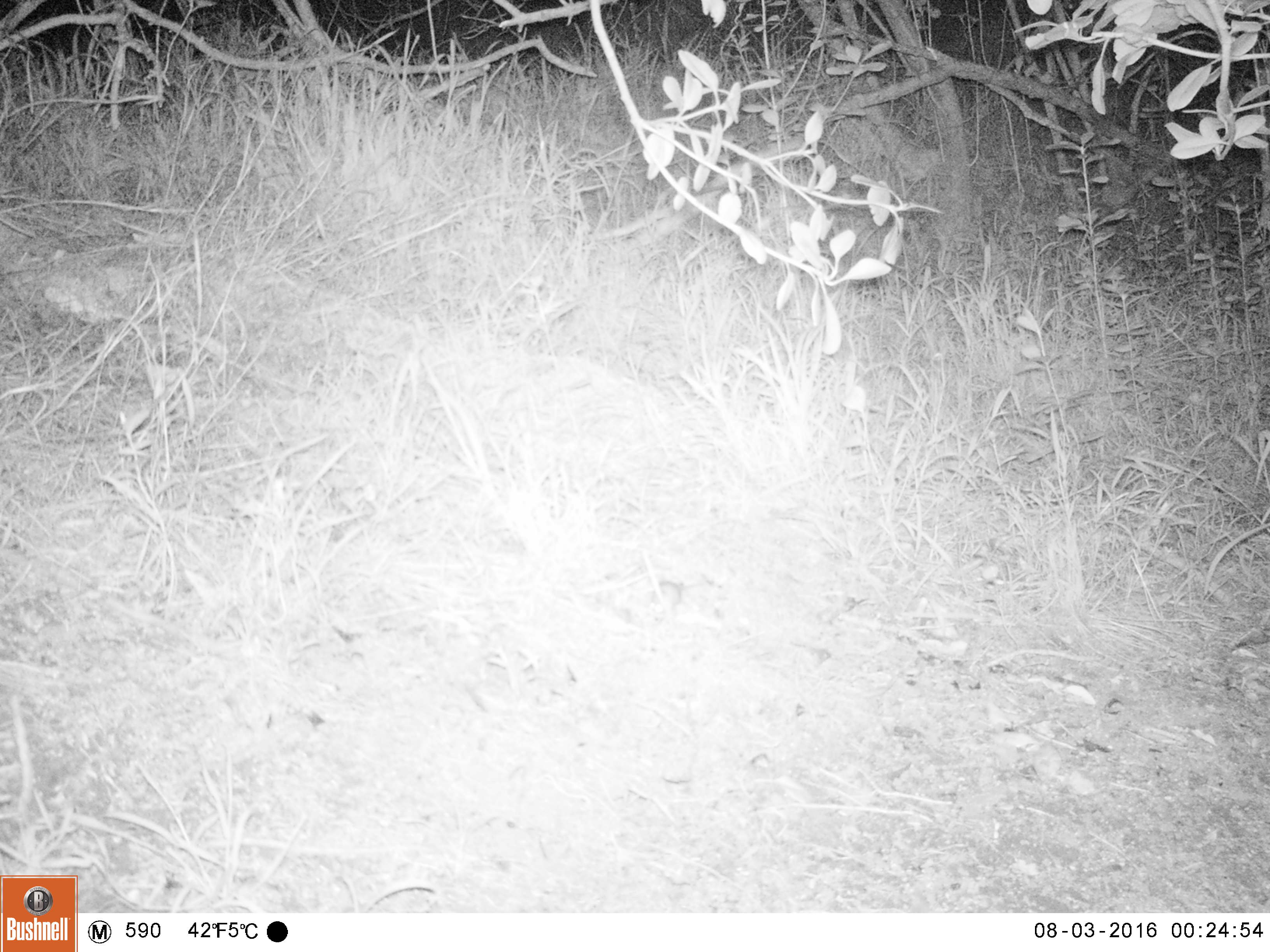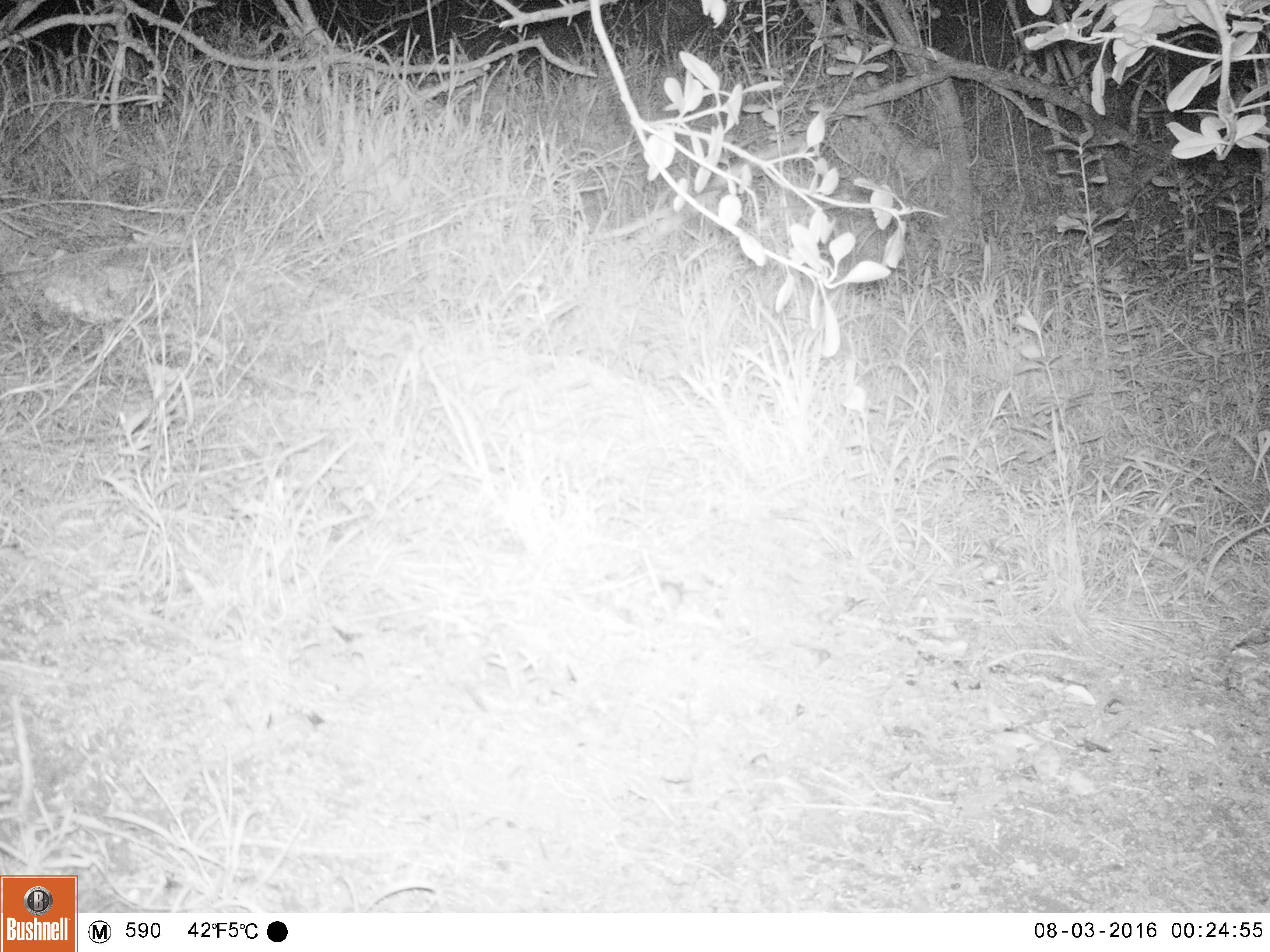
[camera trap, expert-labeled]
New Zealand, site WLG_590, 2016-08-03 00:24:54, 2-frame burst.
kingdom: Animalia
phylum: Chordata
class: Mammalia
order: Rodentia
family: Muridae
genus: Mus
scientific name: Mus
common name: mouse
Mouse (Mus).